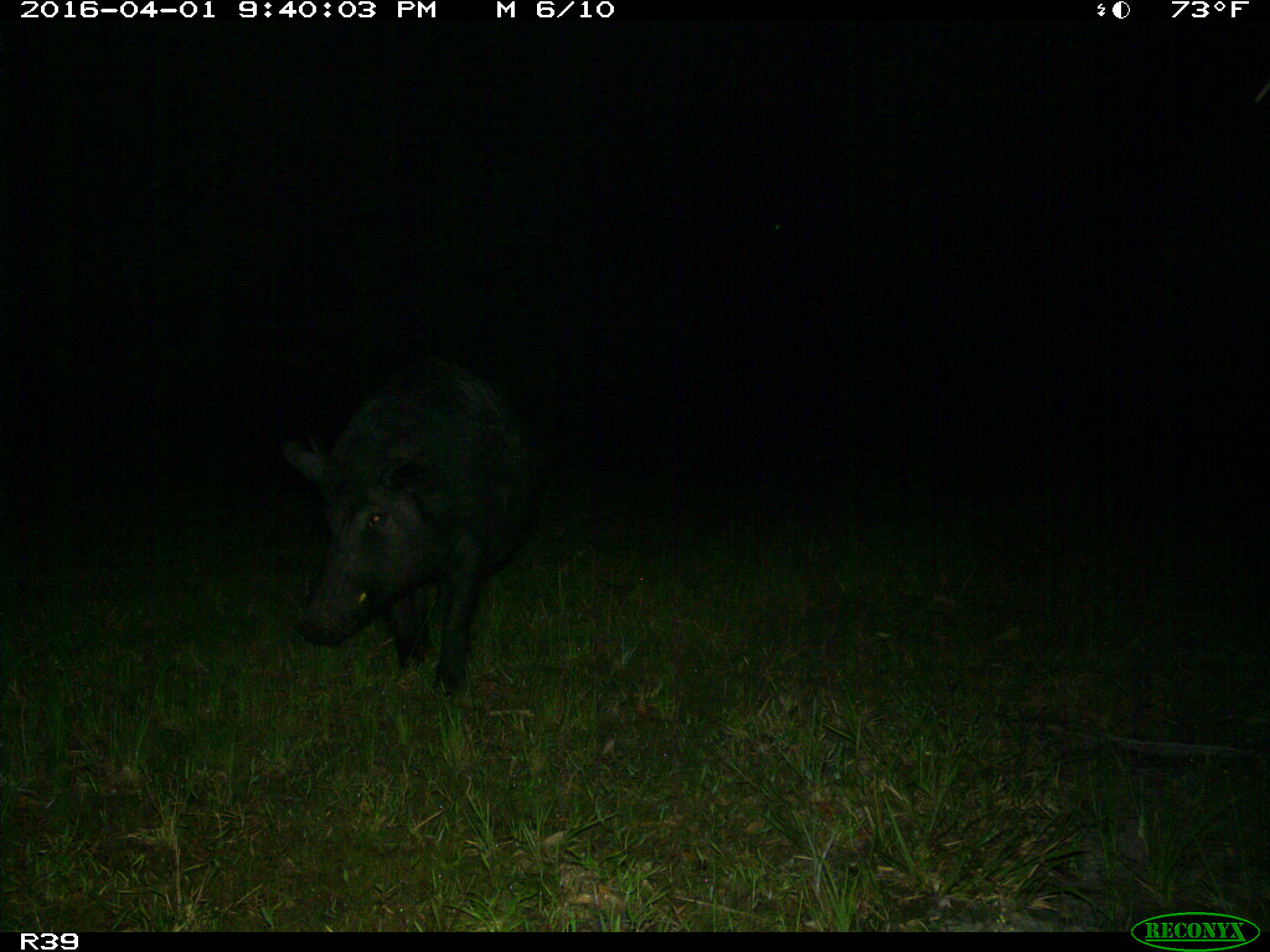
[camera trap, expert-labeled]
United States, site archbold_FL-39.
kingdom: Animalia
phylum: Chordata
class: Mammalia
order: Artiodactyla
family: Suidae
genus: Sus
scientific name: Sus scrofa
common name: wild boar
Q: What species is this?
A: Sus scrofa (wild boar).